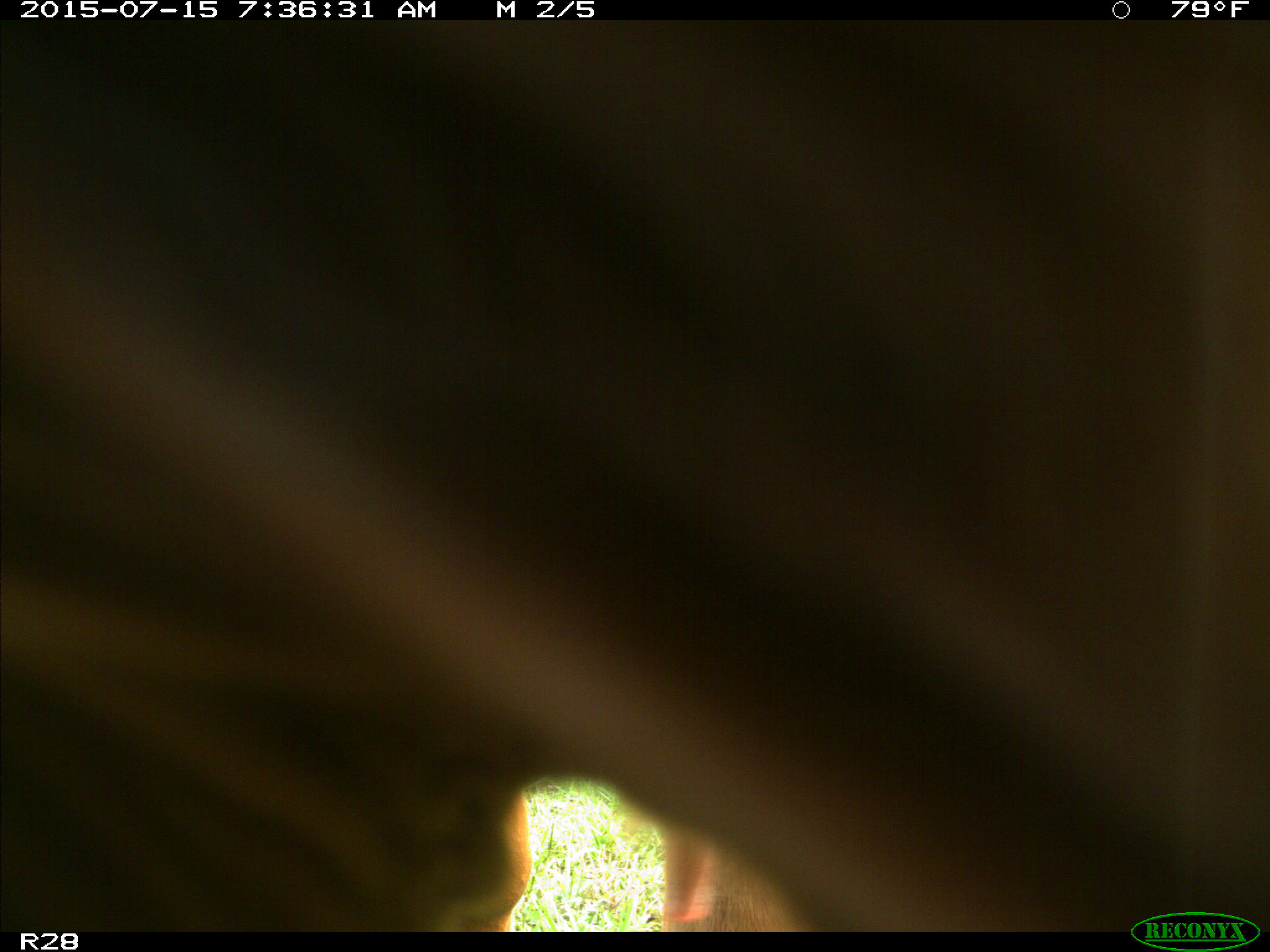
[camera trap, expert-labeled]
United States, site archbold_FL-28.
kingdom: Animalia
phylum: Chordata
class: Mammalia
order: Artiodactyla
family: Bovidae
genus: Bos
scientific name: Bos taurus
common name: domestic cow